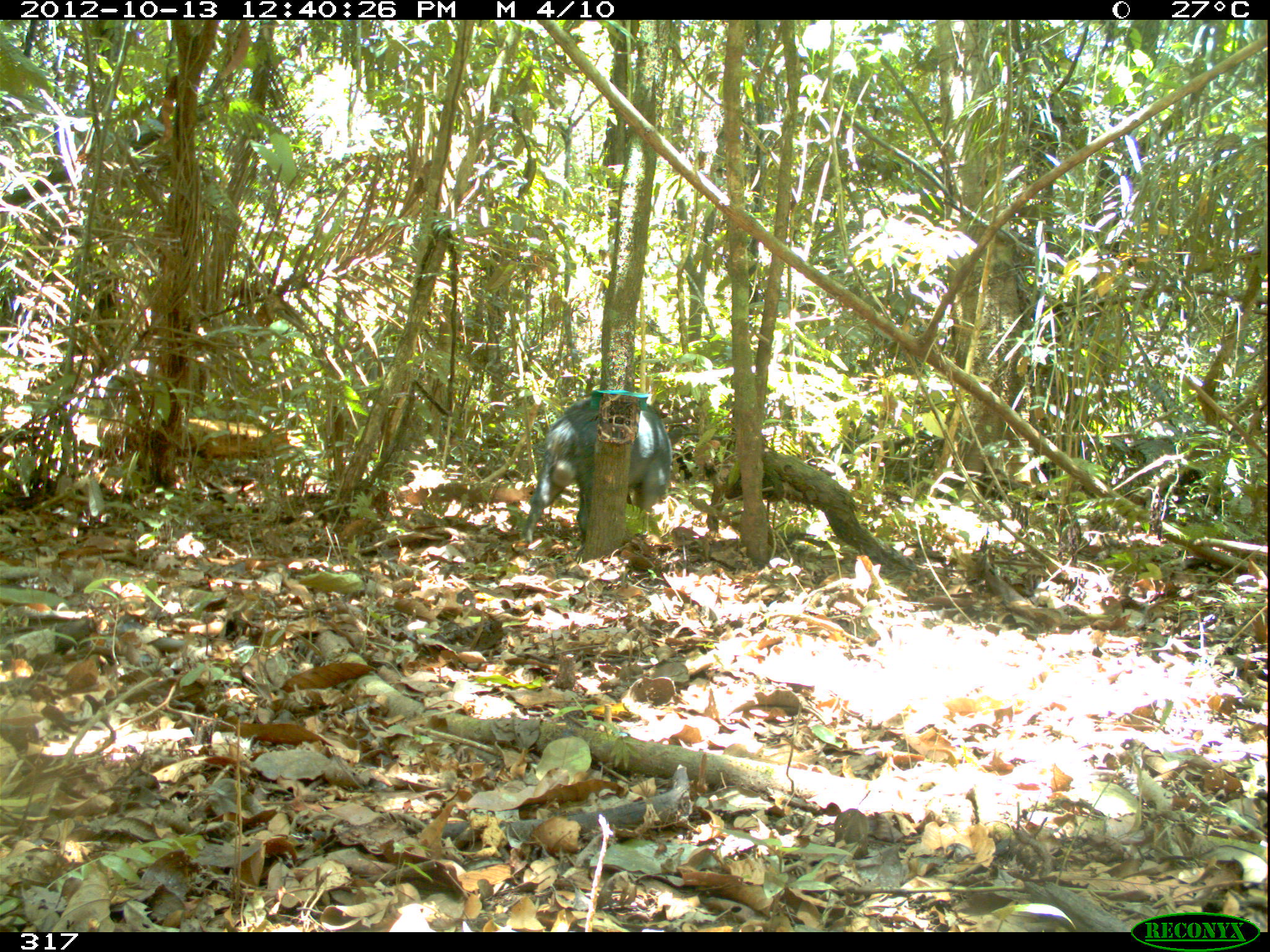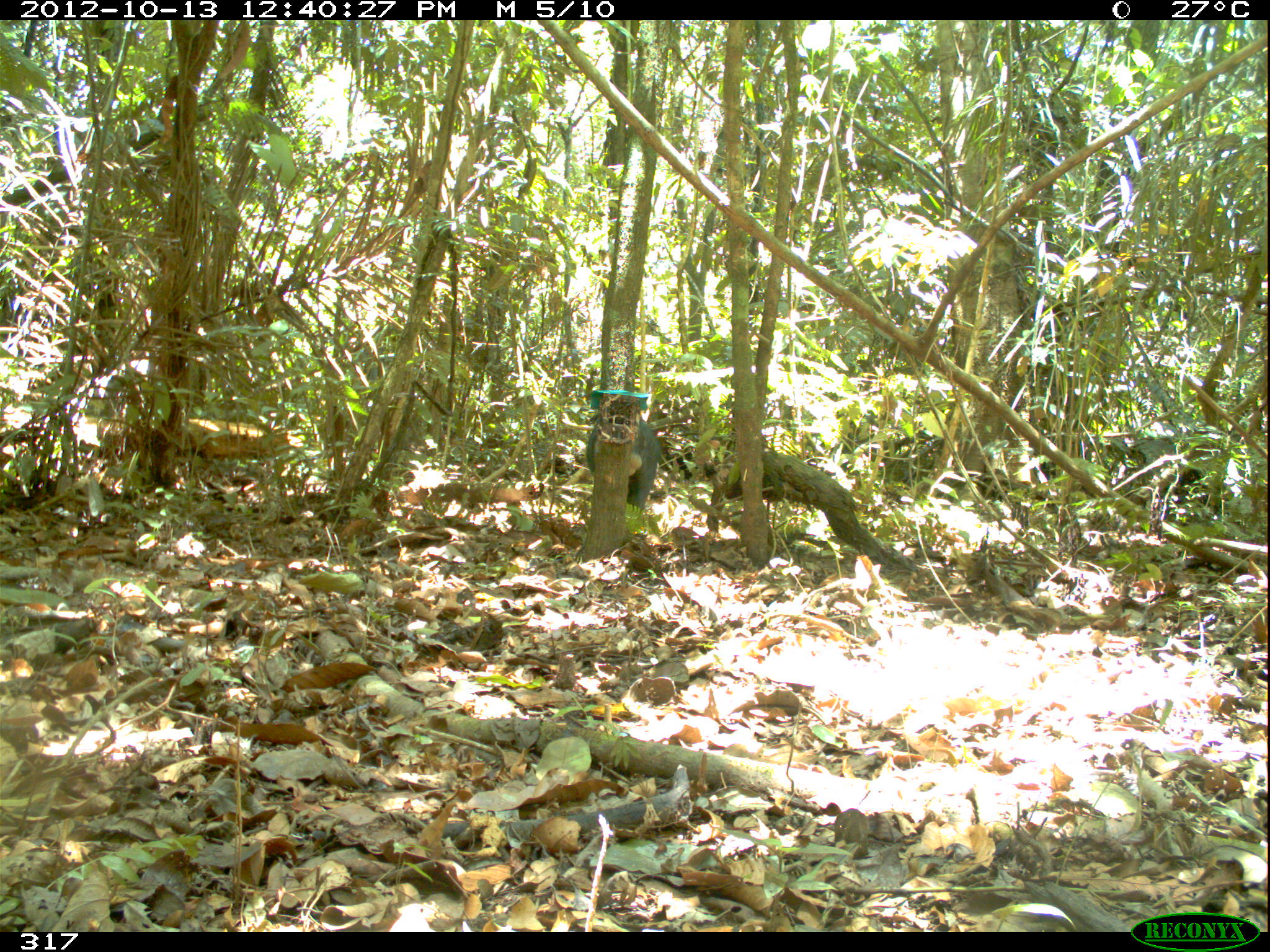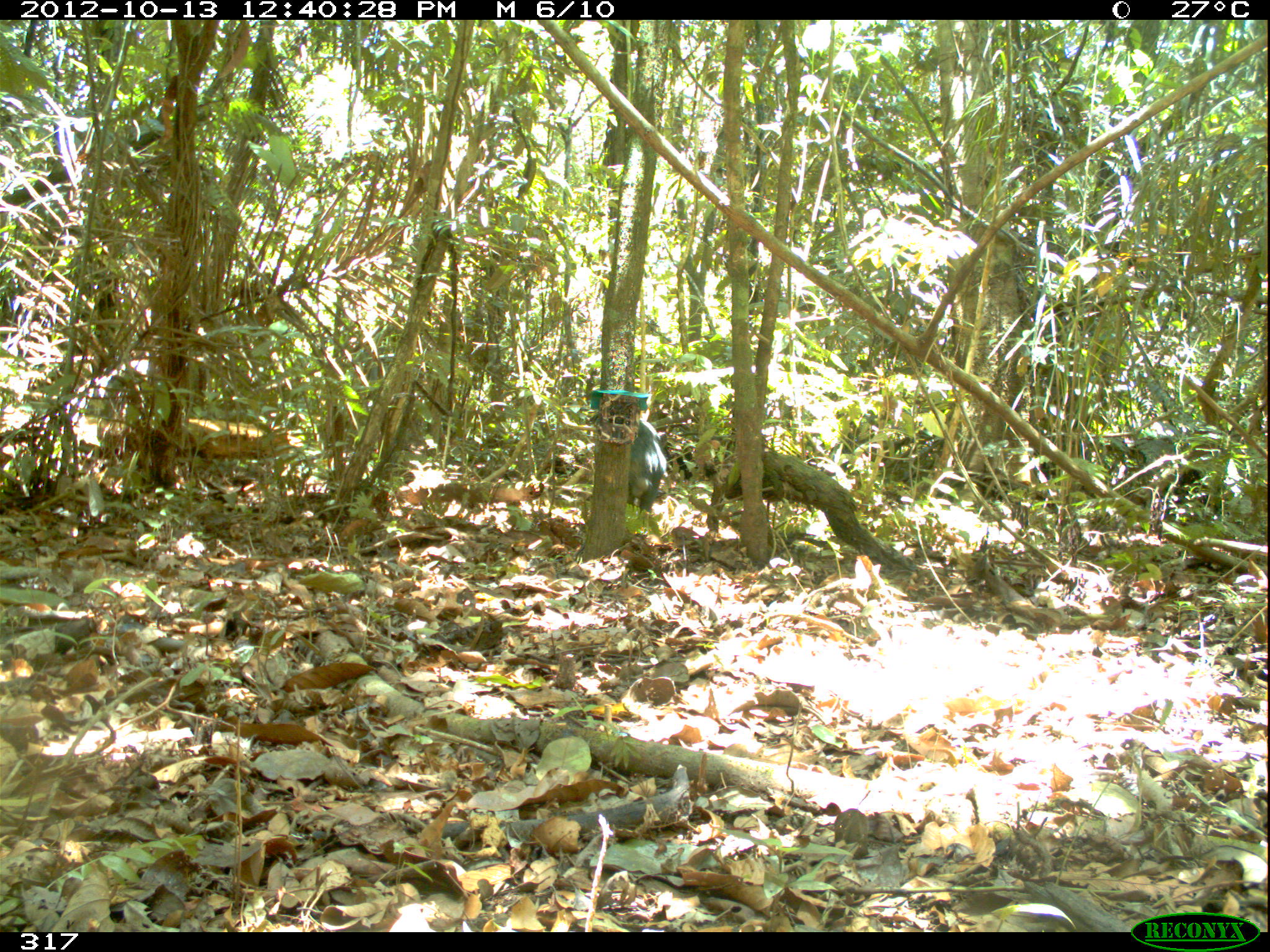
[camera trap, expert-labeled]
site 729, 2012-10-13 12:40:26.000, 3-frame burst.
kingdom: Animalia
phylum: Chordata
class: Mammalia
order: Artiodactyla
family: Tayassuidae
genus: Tayassu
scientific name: Tayassu pecari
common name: white-lipped peccary